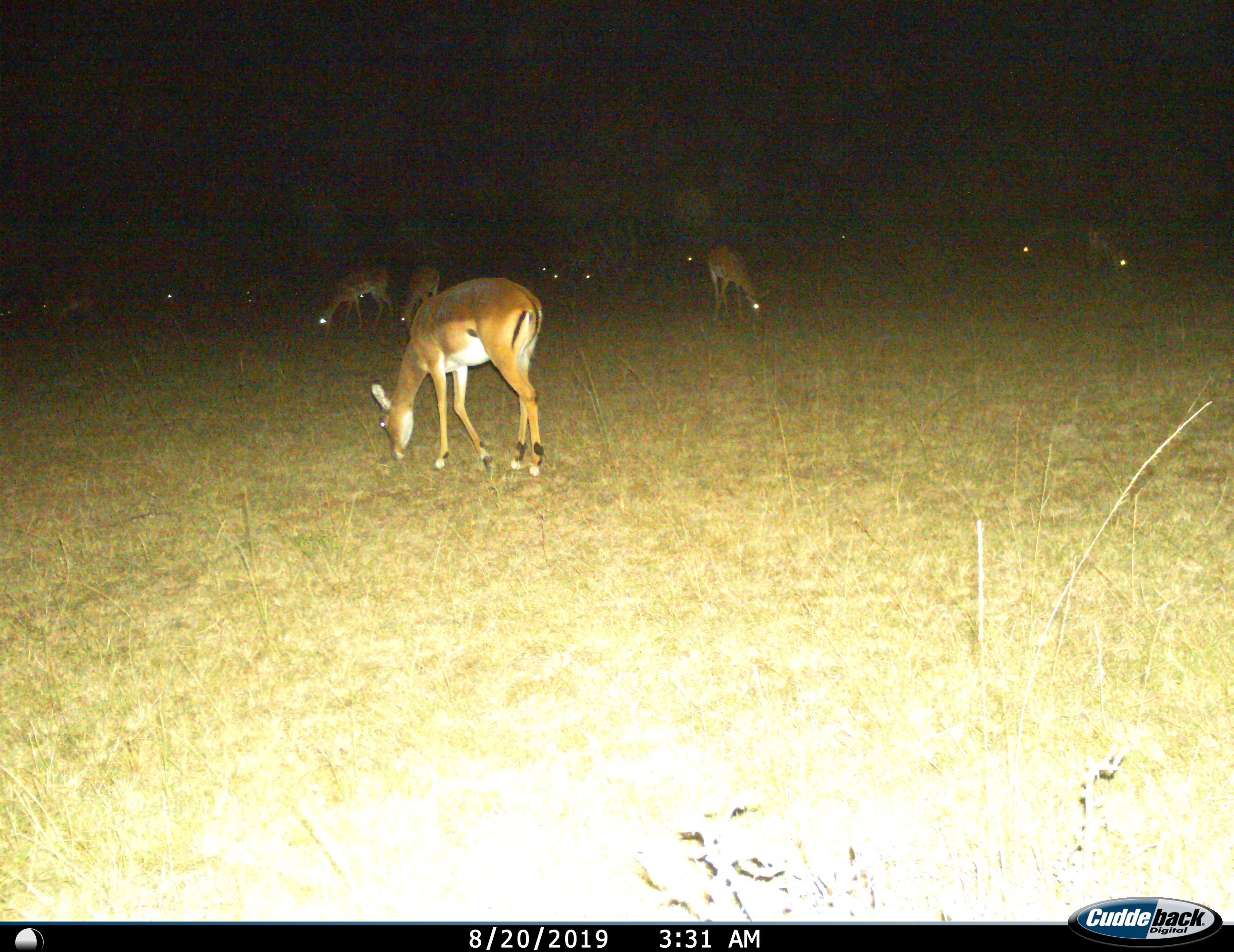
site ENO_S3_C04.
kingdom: Animalia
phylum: Chordata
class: Mammalia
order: Artiodactyla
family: Bovidae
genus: Aepyceros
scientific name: Aepyceros melampus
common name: impala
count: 11-50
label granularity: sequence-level